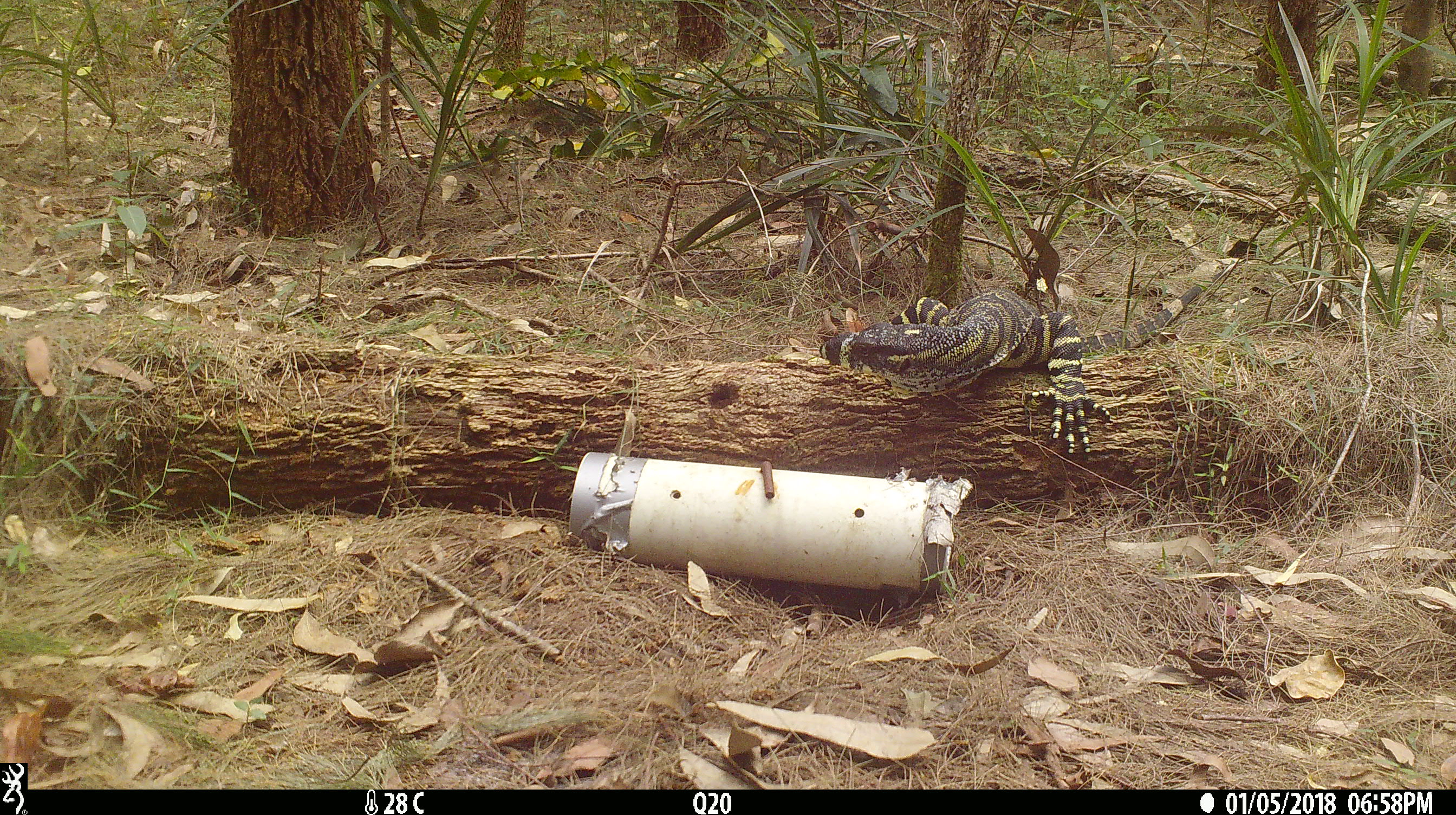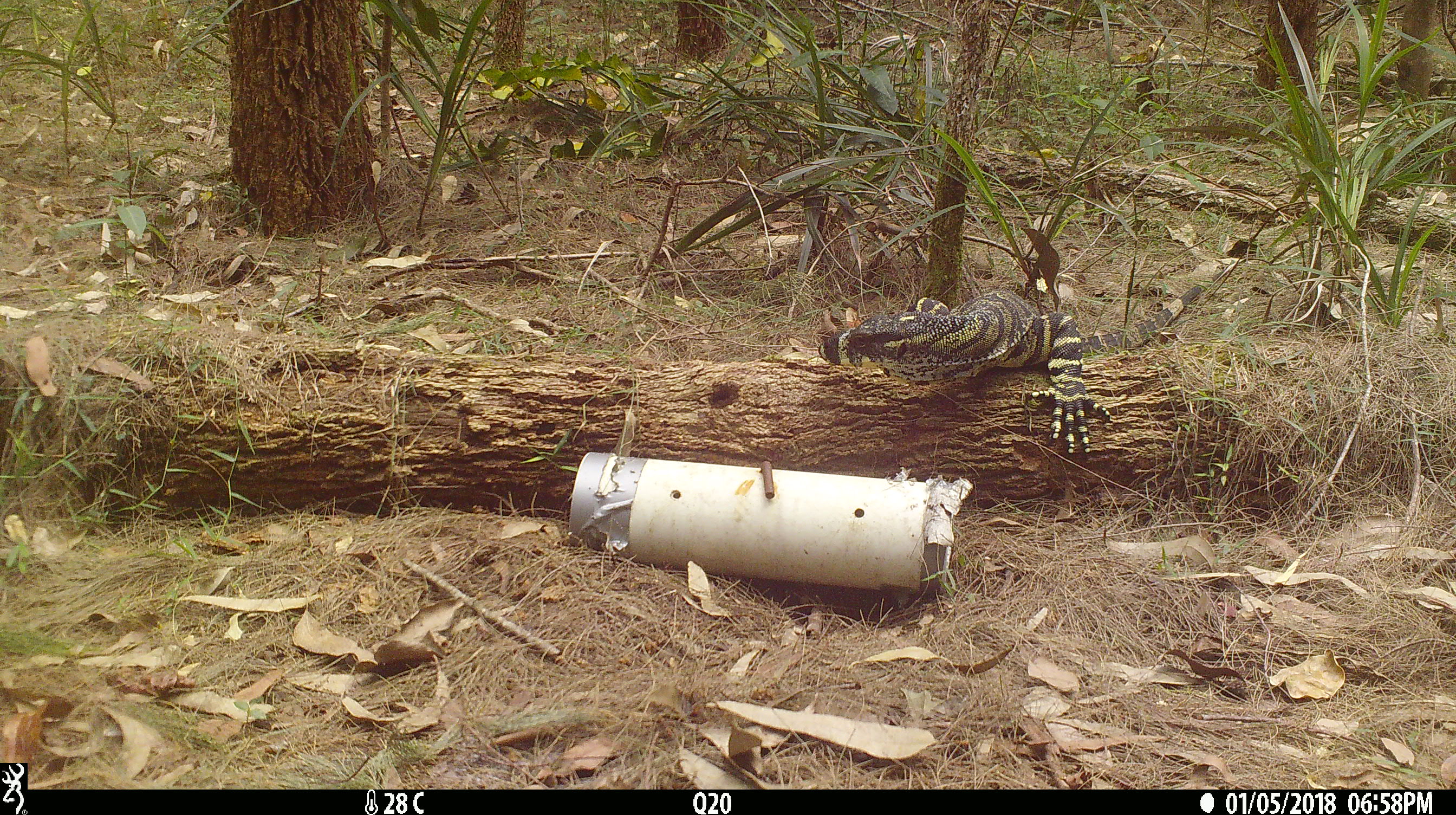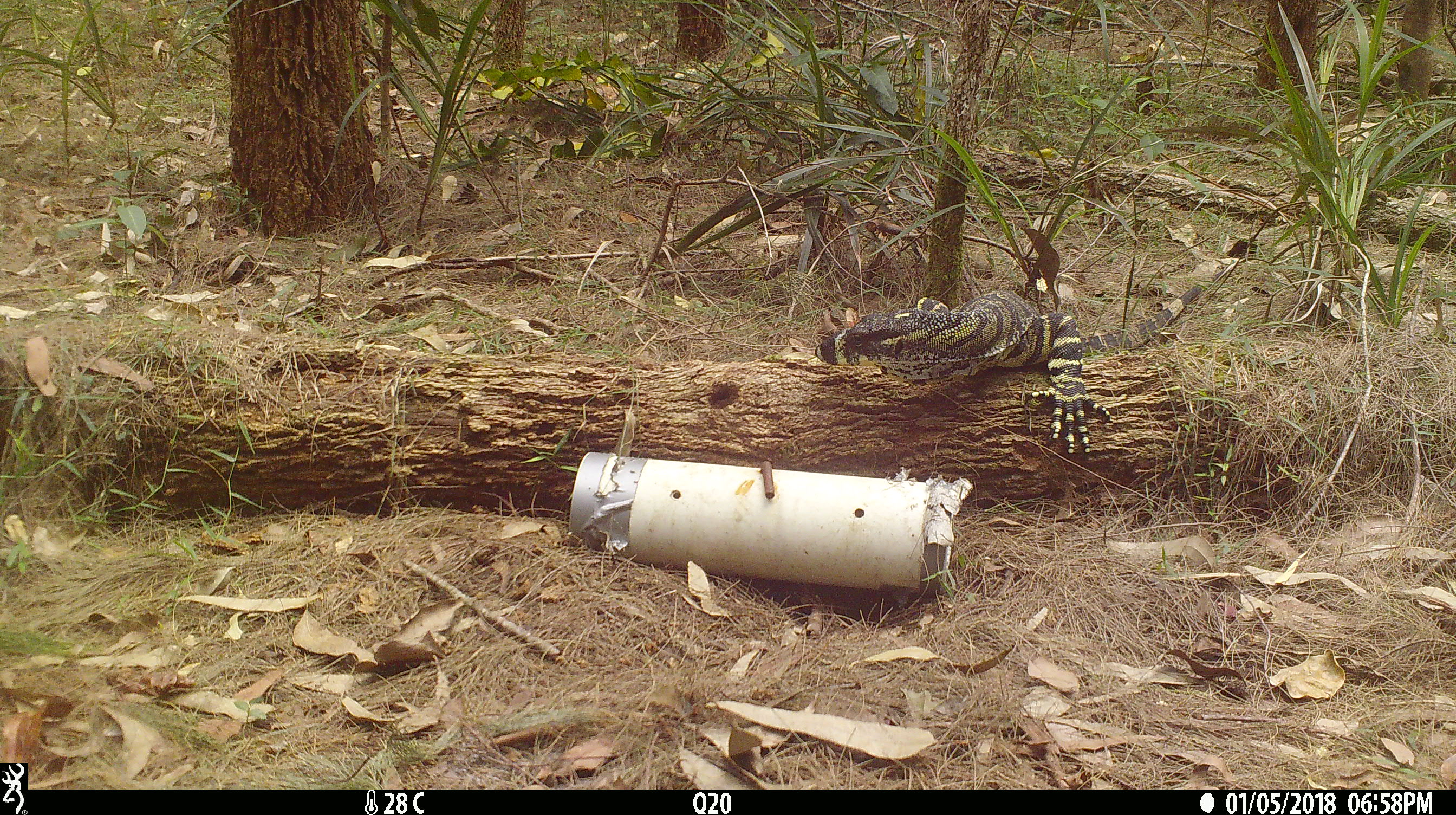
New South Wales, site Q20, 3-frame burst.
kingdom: Animalia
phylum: Chordata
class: Reptilia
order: Squamata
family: Varanidae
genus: Varanus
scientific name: Varanus varius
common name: lace monitor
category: goanna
Goanna (lace monitor) (Varanus varius).